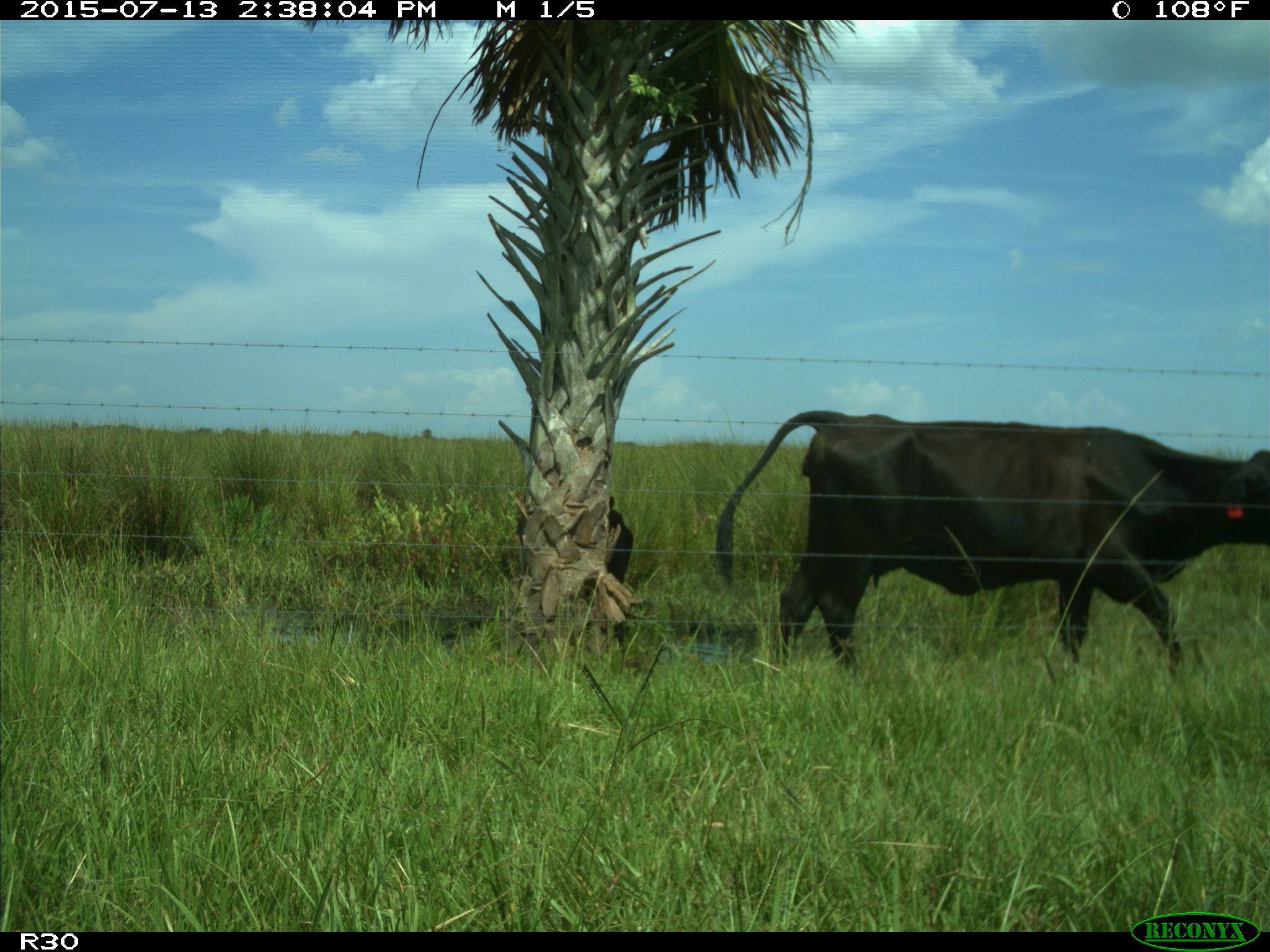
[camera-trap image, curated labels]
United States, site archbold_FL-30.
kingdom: Animalia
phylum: Chordata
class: Mammalia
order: Artiodactyla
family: Bovidae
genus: Bos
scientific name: Bos taurus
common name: domestic cow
Bos taurus (domestic cow).